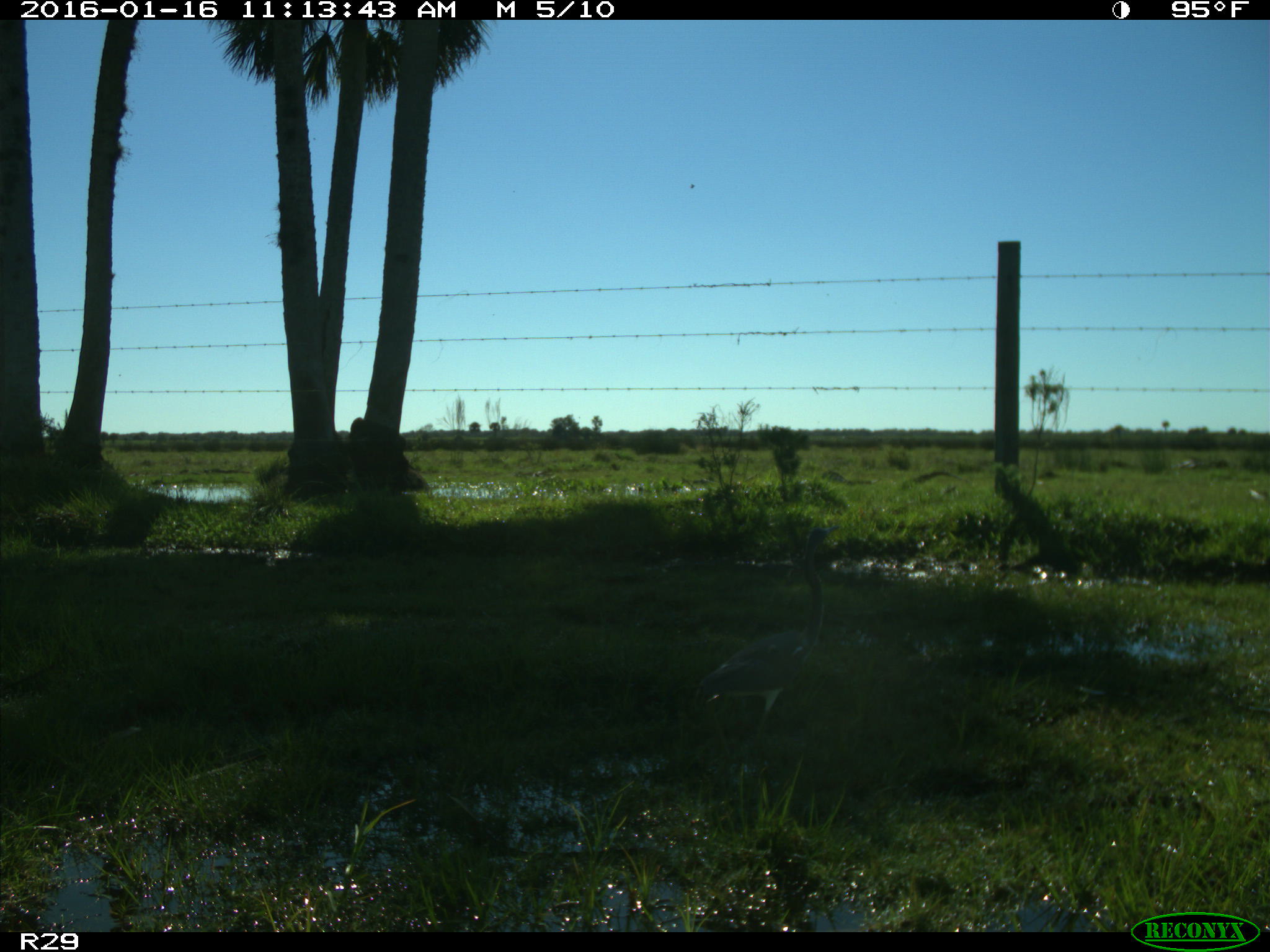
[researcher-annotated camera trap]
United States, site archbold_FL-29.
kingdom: Animalia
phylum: Chordata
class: Aves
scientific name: Aves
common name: birds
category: unidentified bird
Unidentified bird (birds) (Aves).